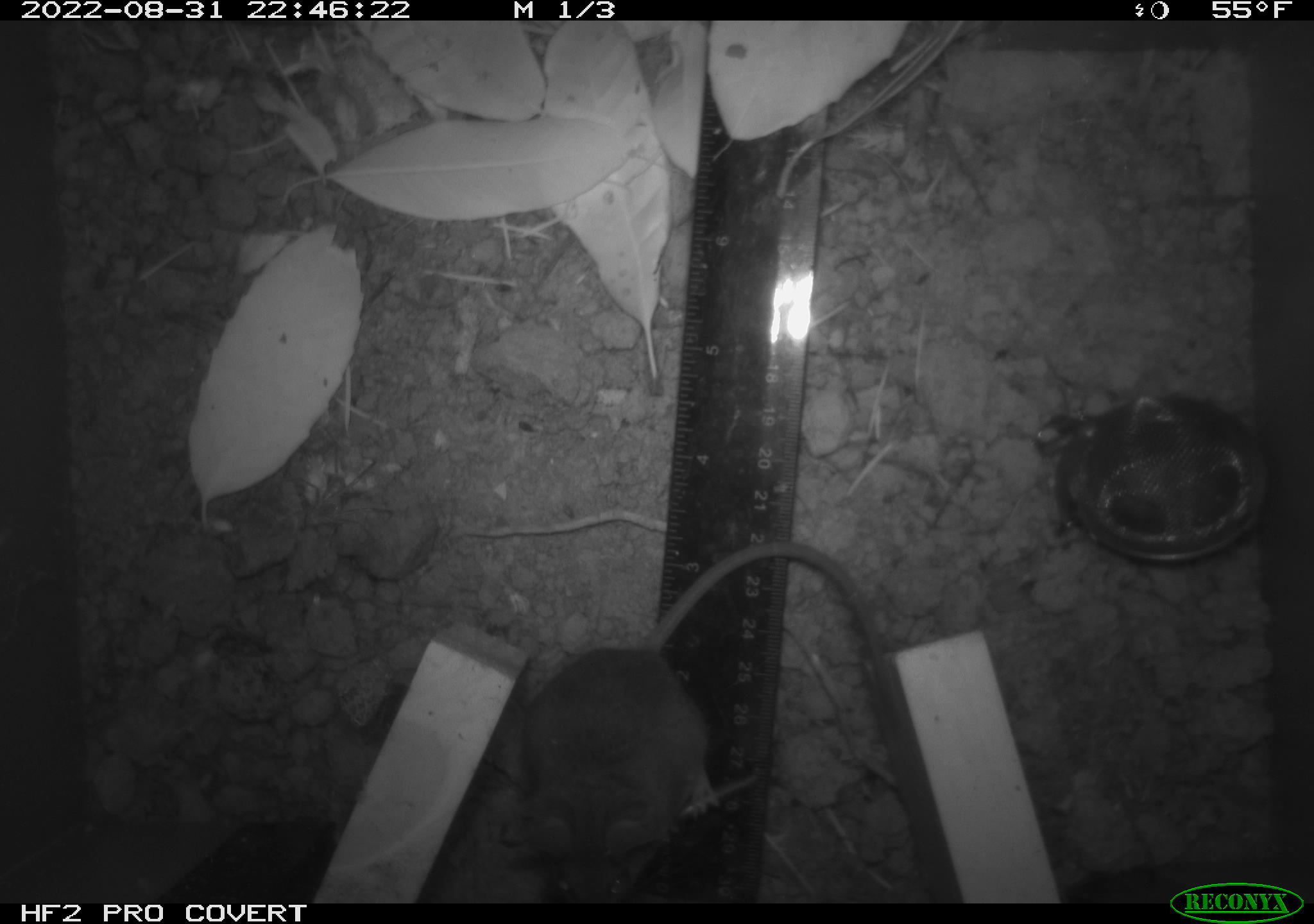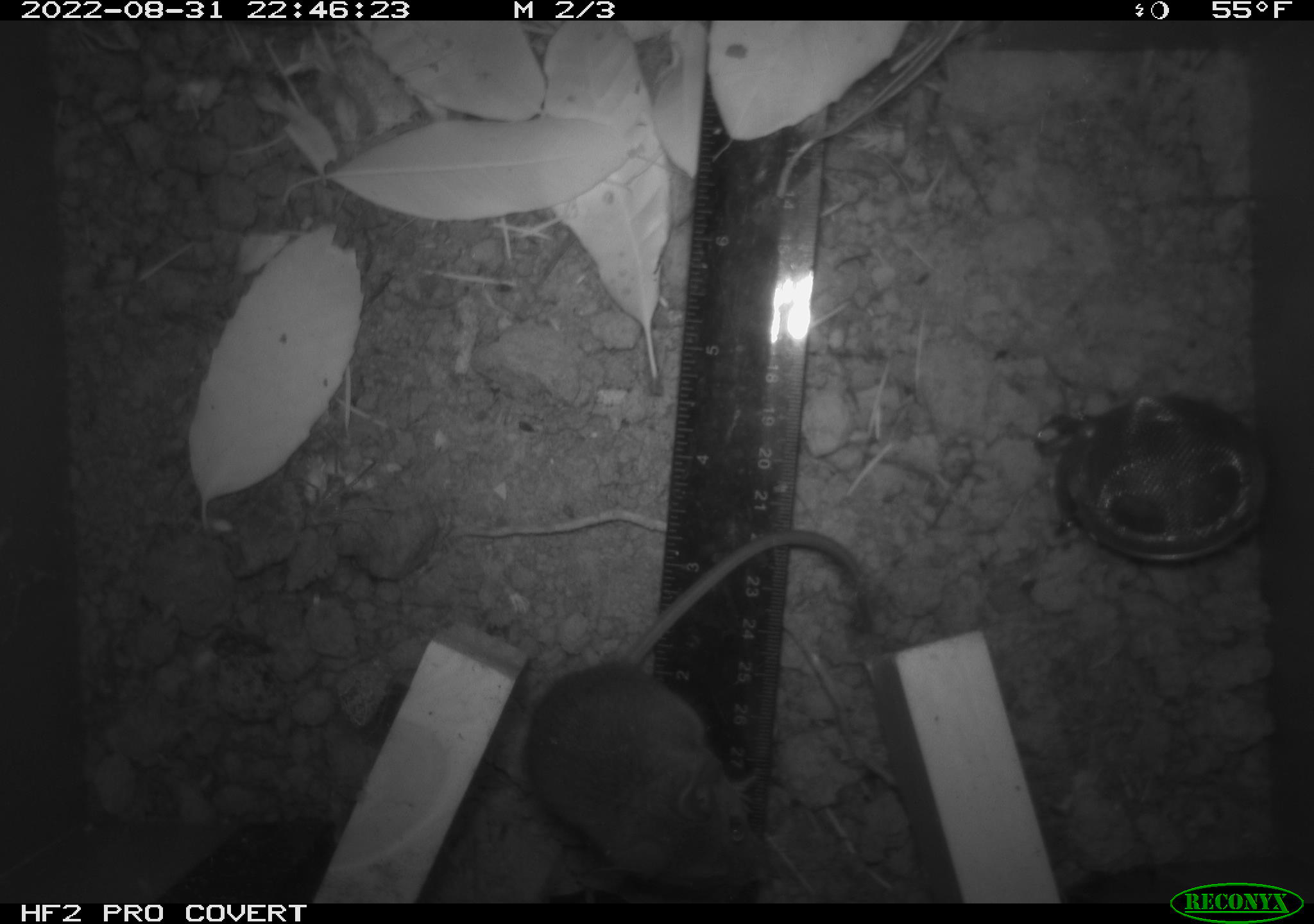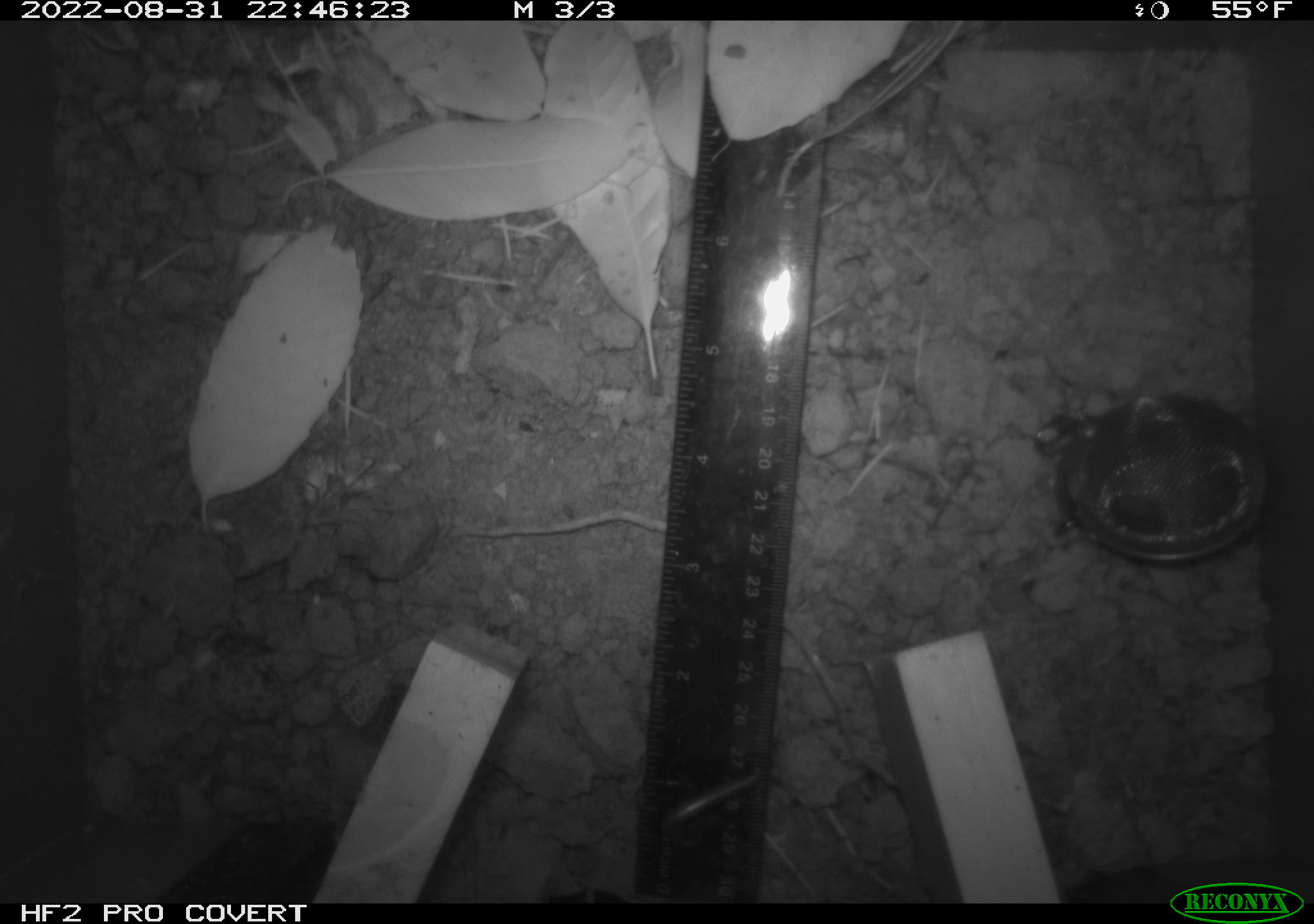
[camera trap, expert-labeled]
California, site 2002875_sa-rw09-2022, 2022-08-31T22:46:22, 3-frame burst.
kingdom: Animalia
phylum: Chordata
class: Mammalia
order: Rodentia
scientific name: Rodentia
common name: rodent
Rodent (Rodentia).